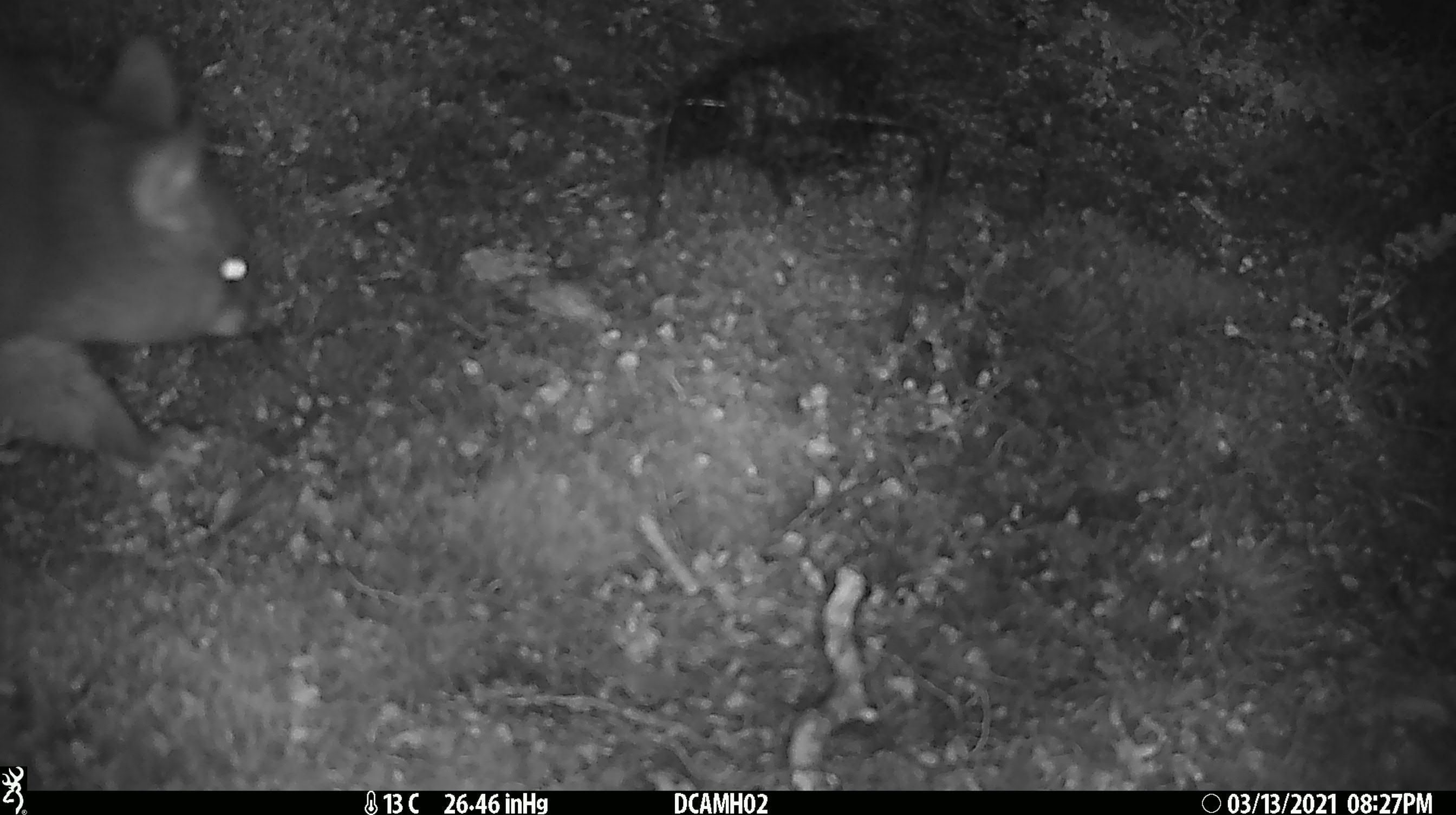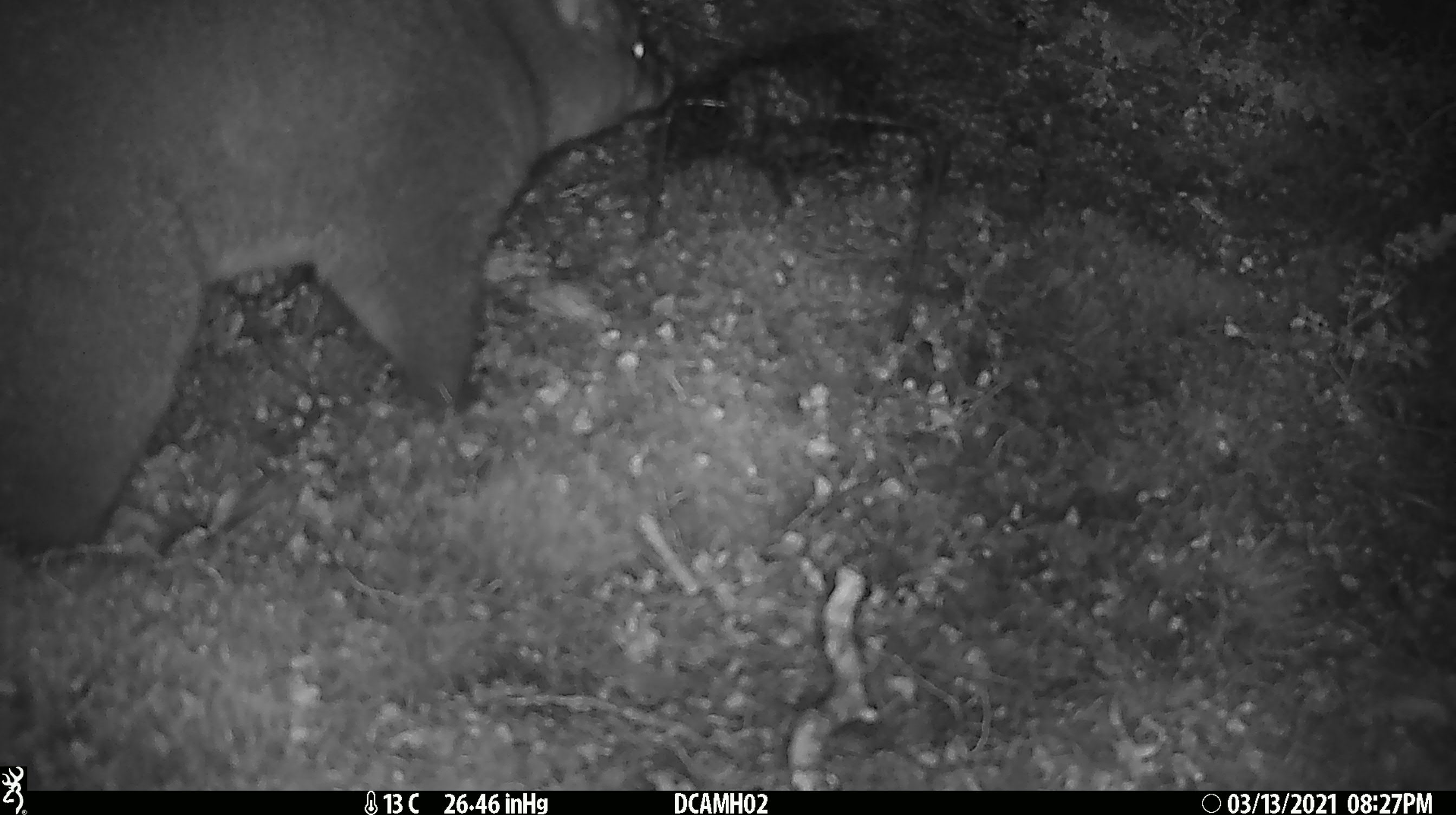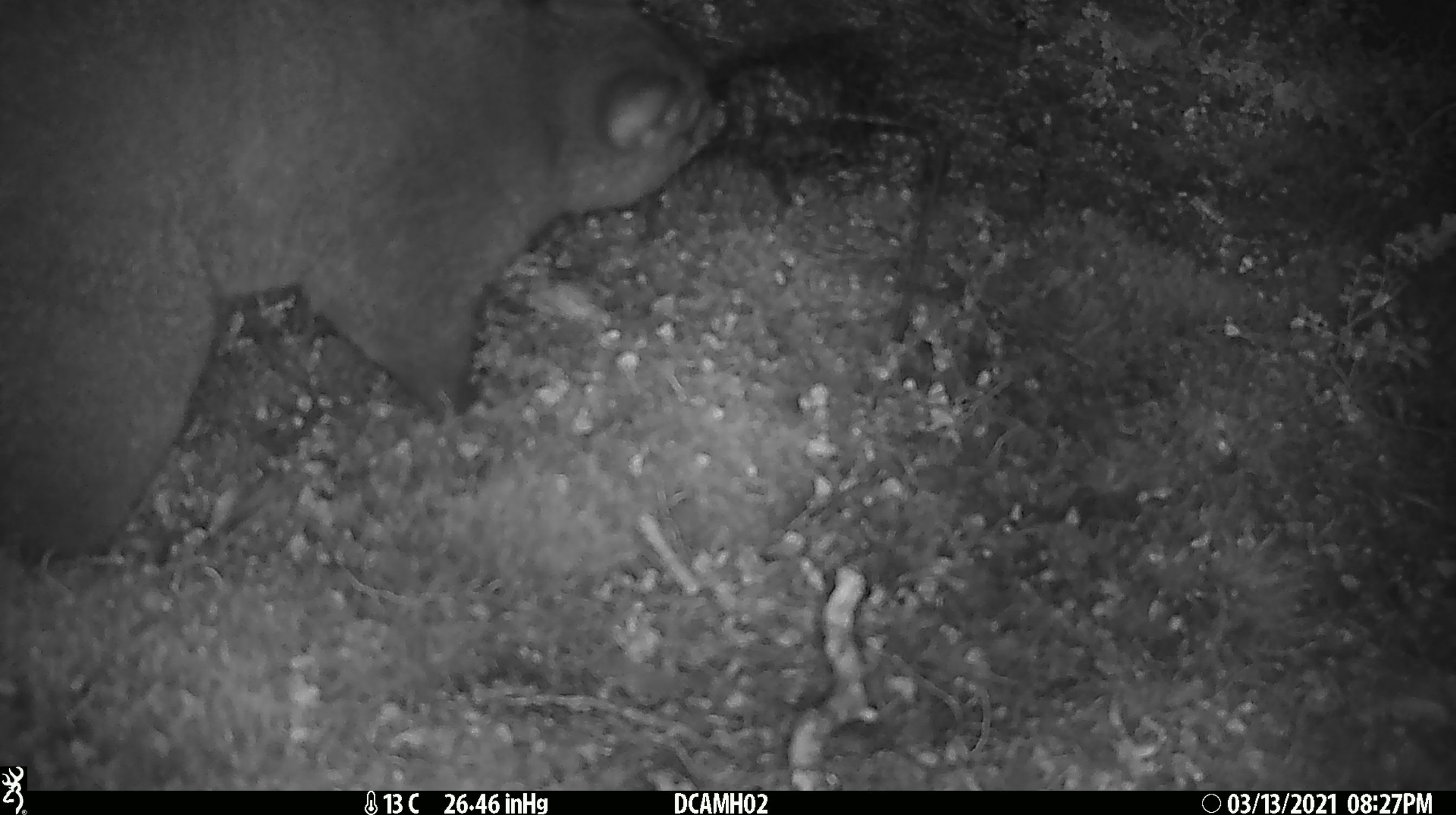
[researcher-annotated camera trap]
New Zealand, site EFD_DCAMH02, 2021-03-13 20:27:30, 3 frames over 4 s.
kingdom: Animalia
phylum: Chordata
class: Mammalia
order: Diprotodontia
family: Phalangeridae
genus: Trichosurus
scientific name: Trichosurus vulpecula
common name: common brushtail possum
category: possum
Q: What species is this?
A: Possum (common brushtail possum) (Trichosurus vulpecula).